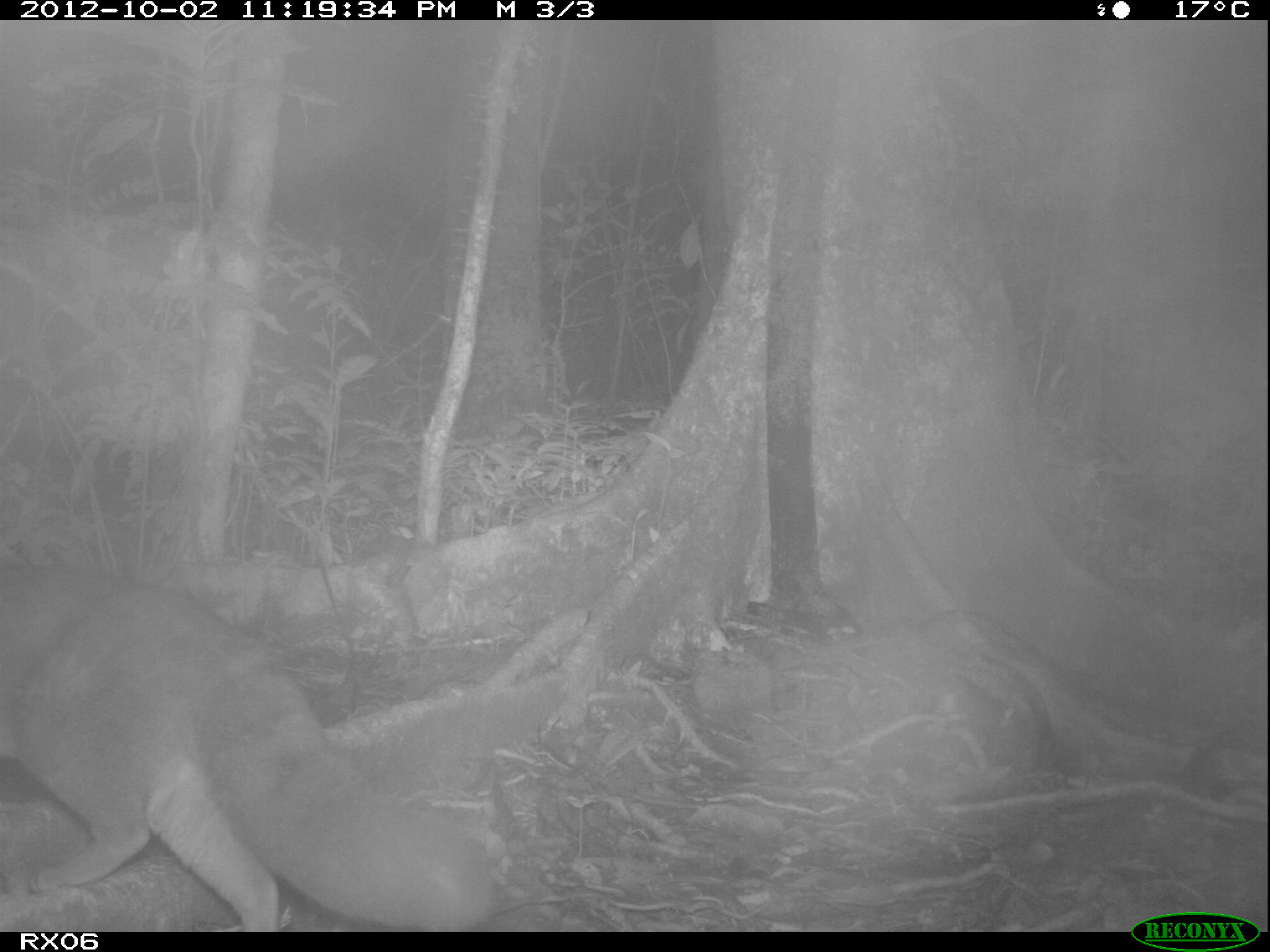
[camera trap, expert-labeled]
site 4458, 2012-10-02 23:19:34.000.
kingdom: Animalia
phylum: Chordata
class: Mammalia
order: Carnivora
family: Eupleridae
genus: Eupleres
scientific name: Eupleres goudotii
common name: falanouc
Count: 1.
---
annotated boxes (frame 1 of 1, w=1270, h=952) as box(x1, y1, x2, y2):
eupleres goudotii: box(0, 551, 499, 931)